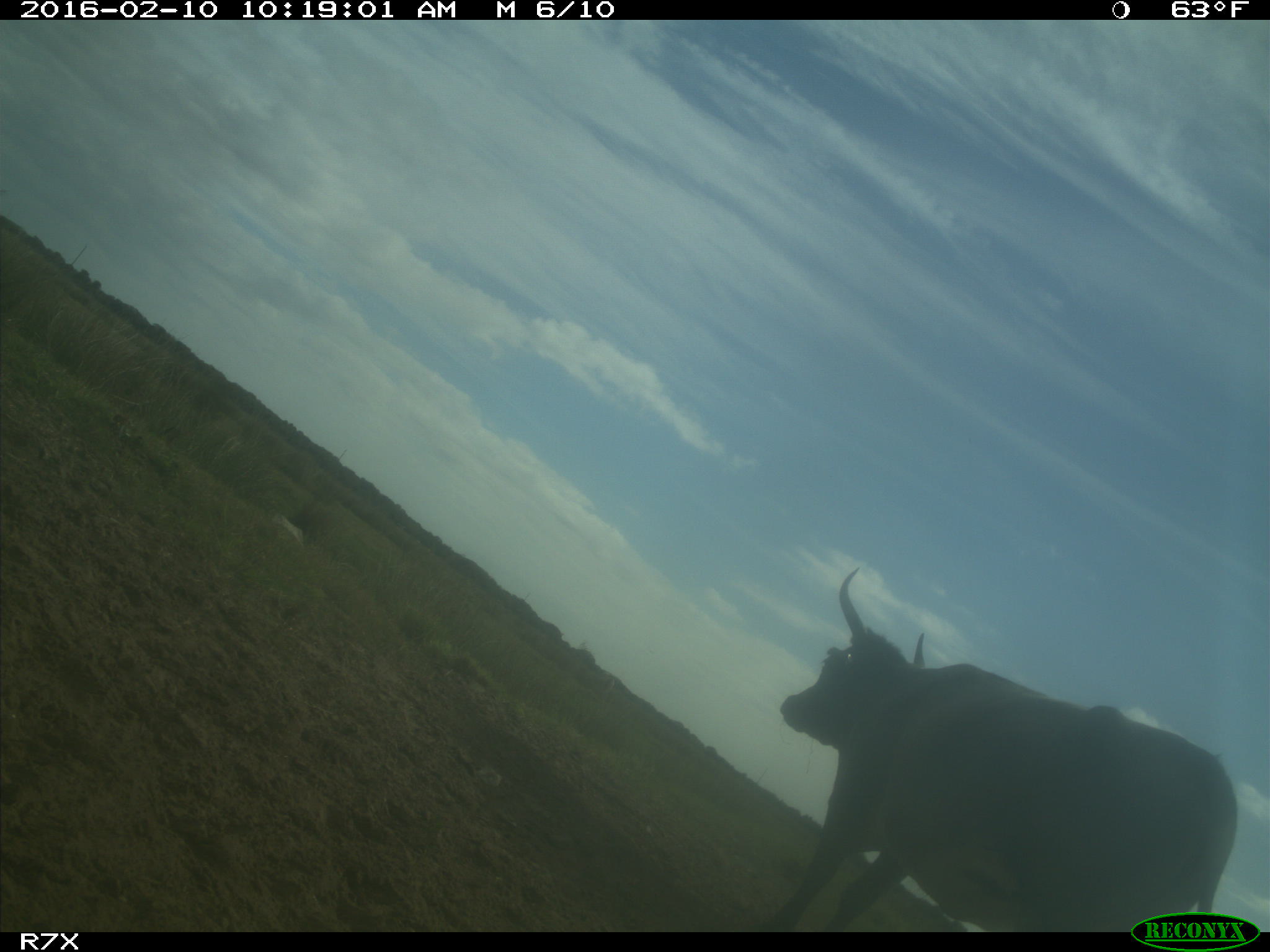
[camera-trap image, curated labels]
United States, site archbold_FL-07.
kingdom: Animalia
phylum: Chordata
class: Mammalia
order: Artiodactyla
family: Bovidae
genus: Bos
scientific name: Bos taurus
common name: domestic cow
Bos taurus (domestic cow).